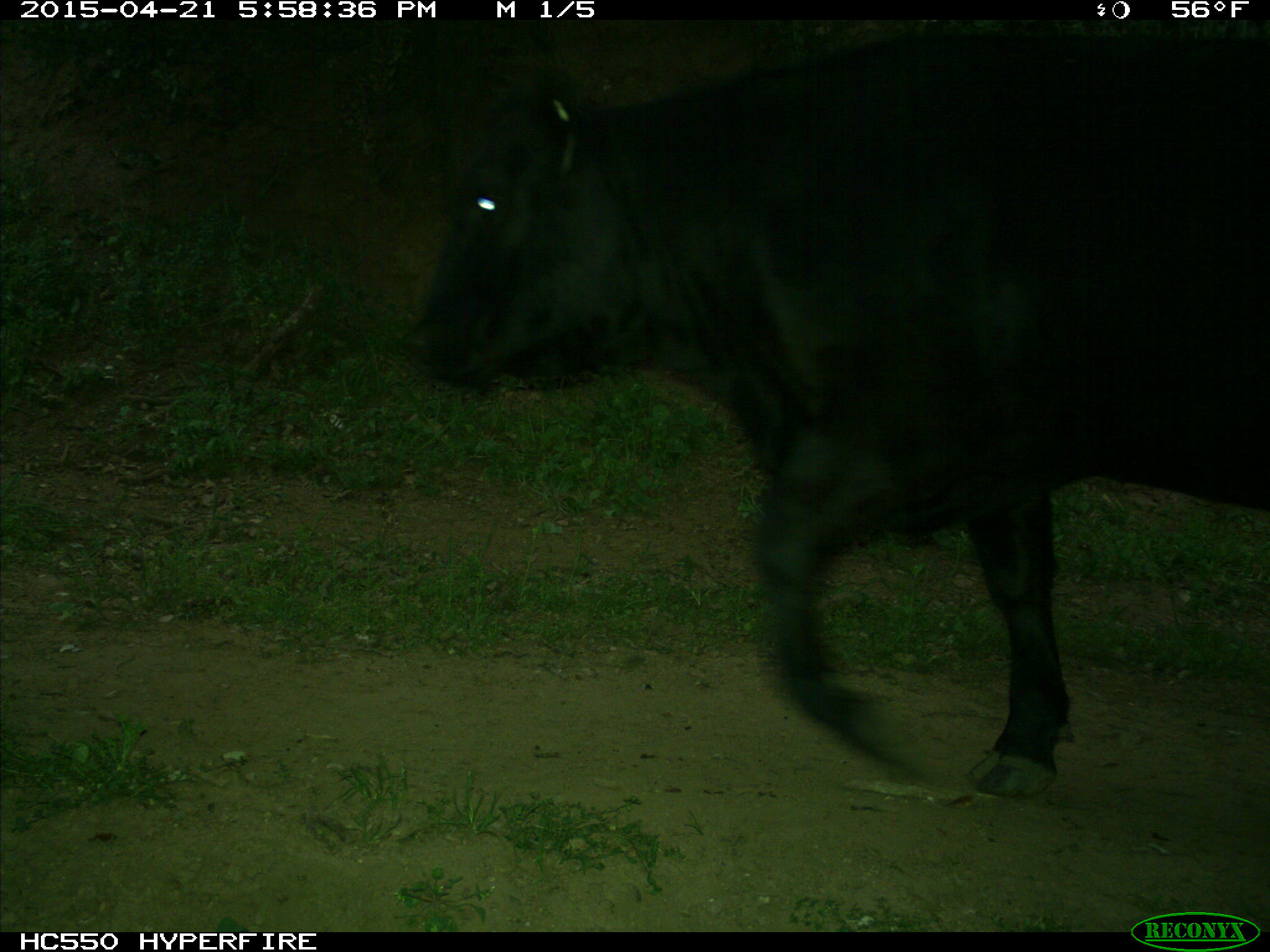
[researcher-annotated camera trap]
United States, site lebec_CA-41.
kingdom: Animalia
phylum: Chordata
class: Mammalia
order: Artiodactyla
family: Bovidae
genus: Bos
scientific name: Bos taurus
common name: domestic cow